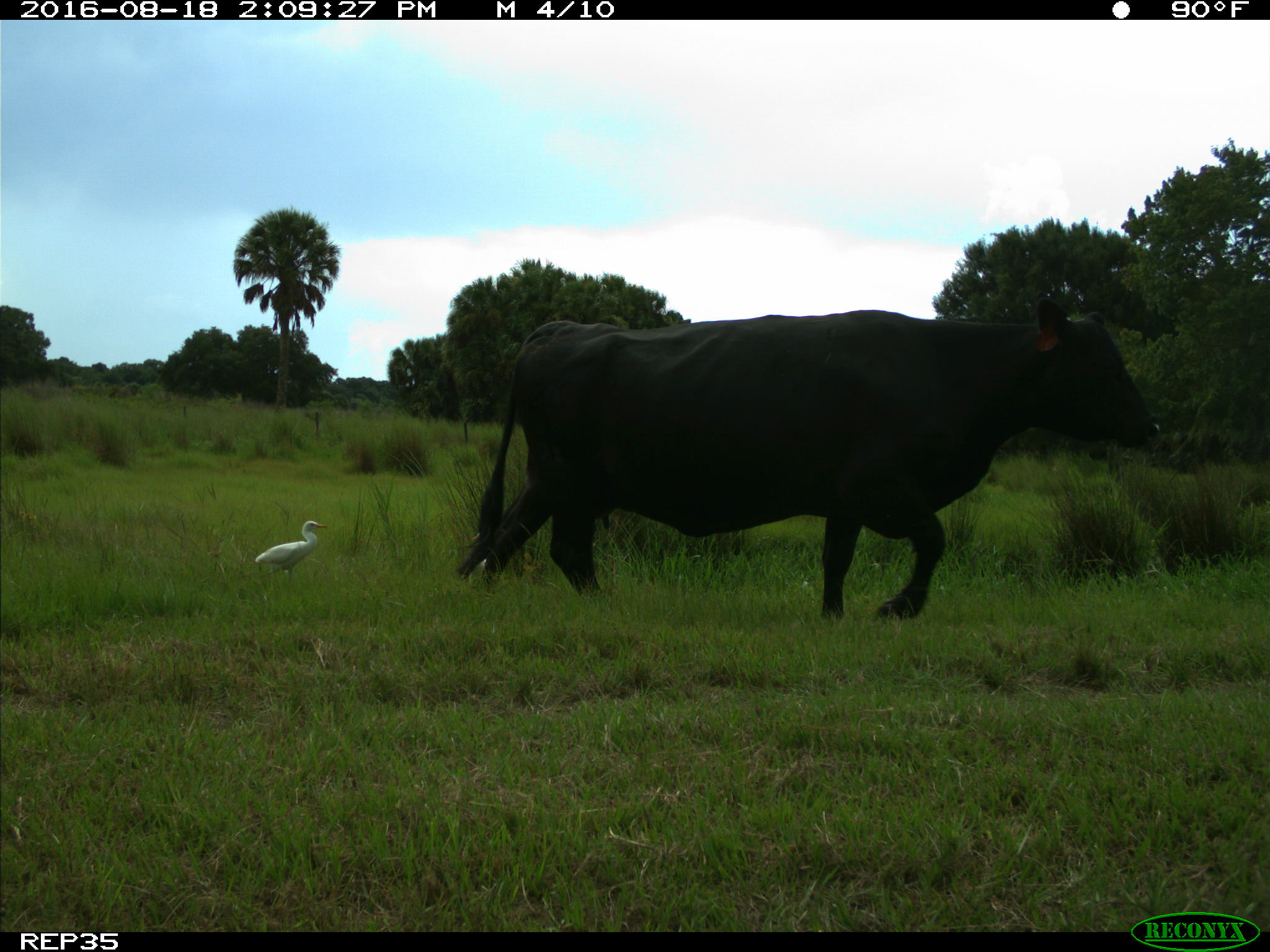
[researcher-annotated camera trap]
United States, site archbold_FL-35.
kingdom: Animalia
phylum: Chordata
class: Mammalia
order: Artiodactyla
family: Bovidae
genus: Bos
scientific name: Bos taurus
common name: domestic cow